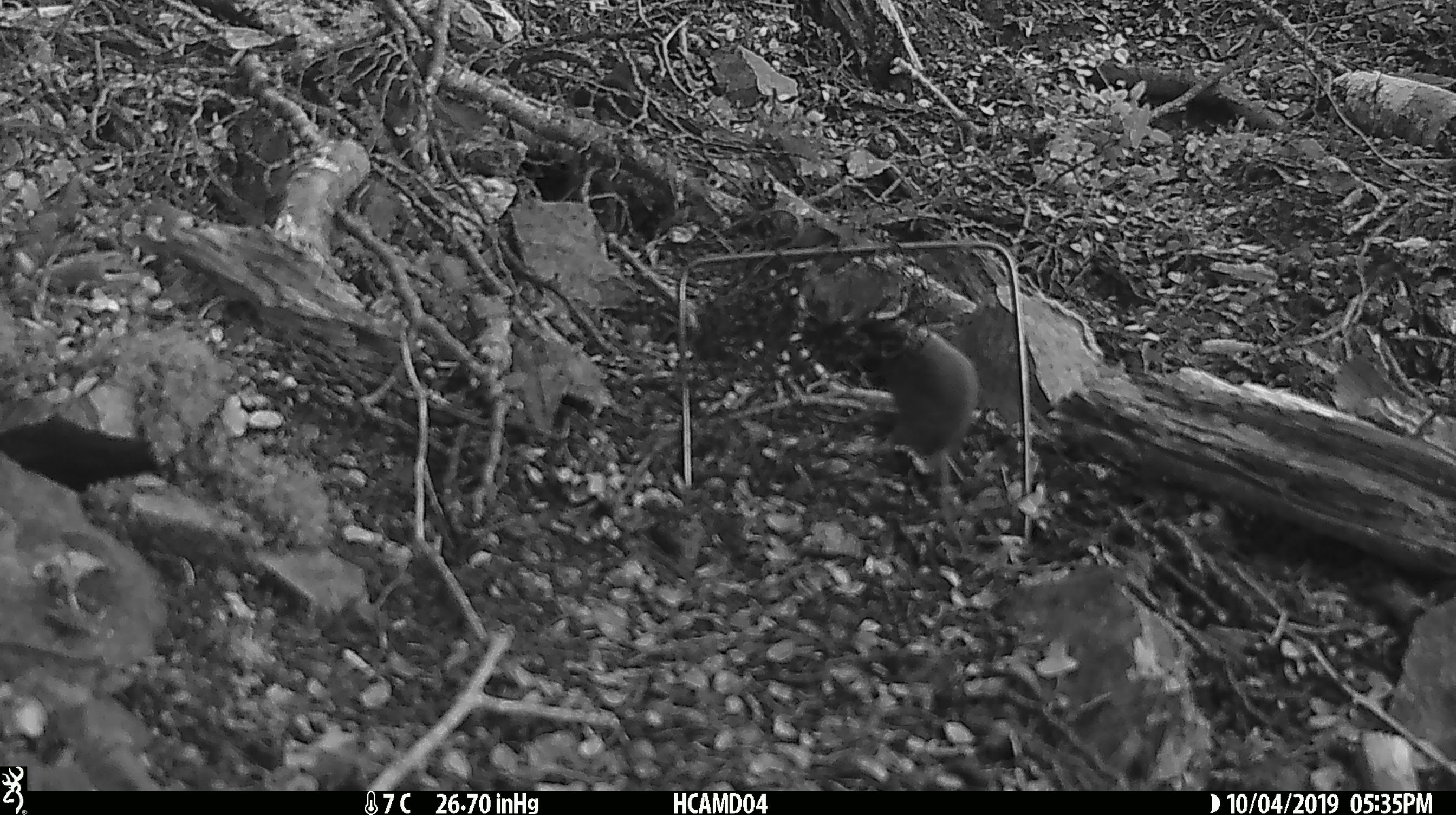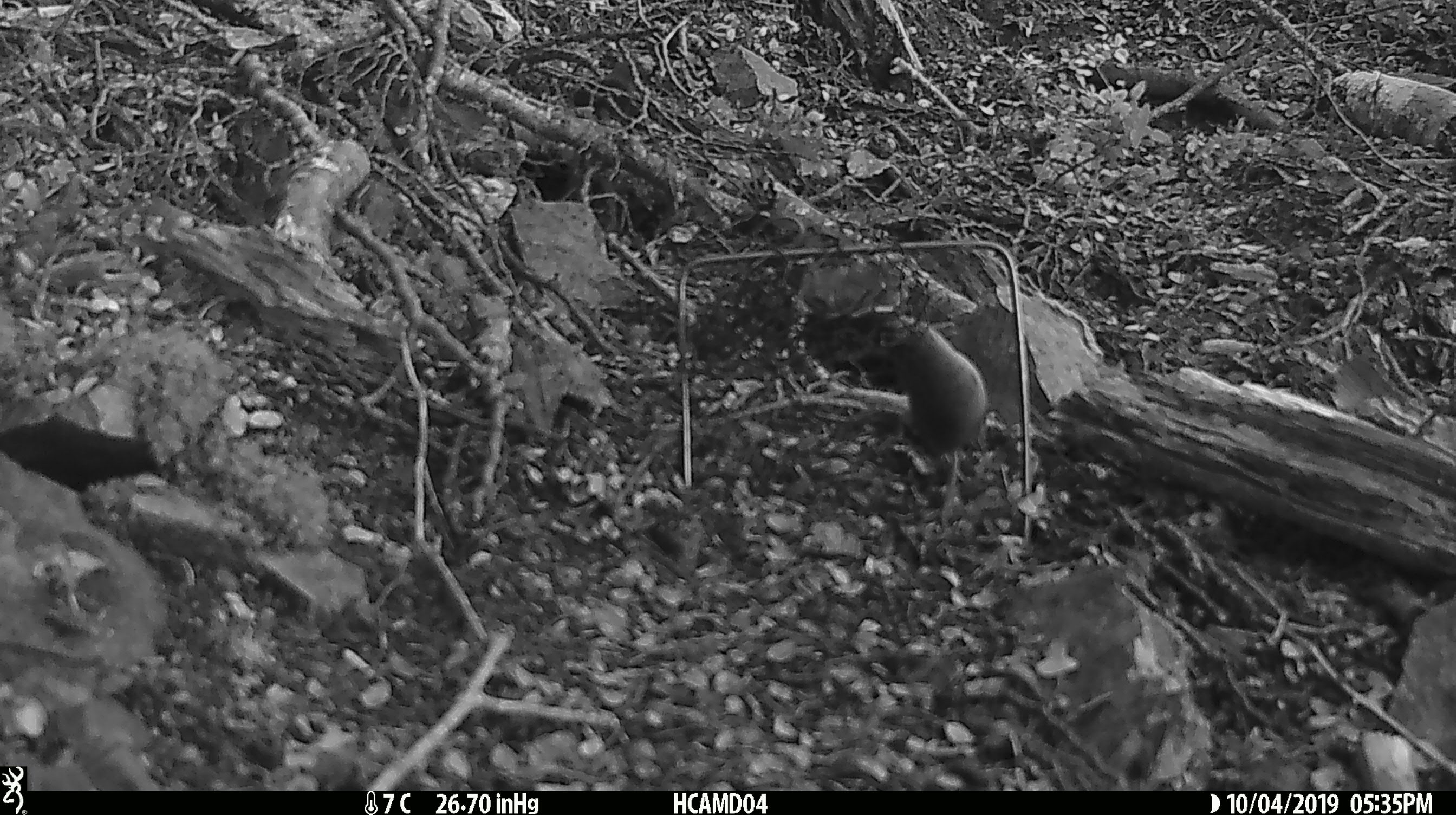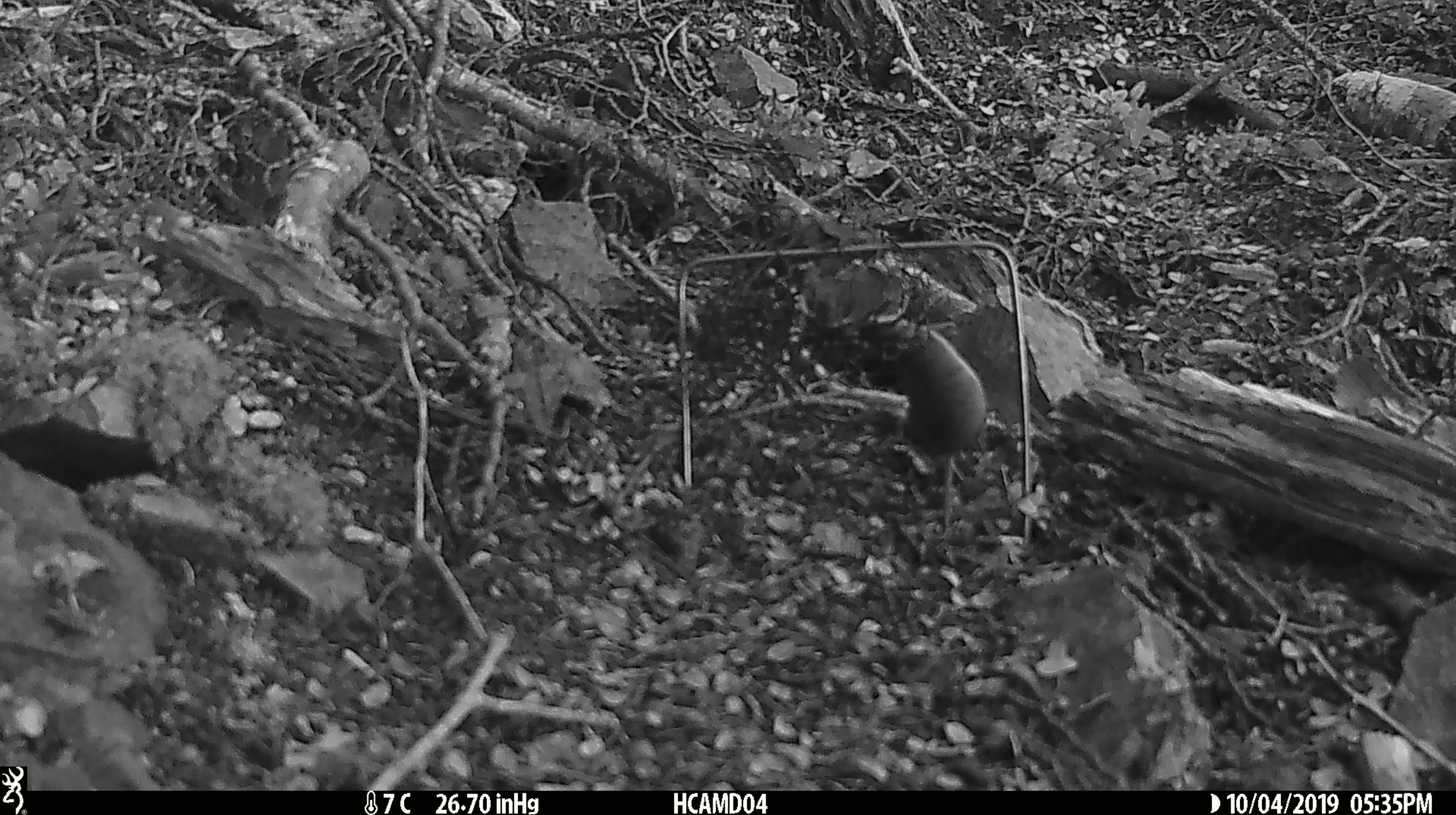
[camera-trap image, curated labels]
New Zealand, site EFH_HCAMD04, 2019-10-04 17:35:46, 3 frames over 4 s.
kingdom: Animalia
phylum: Chordata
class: Mammalia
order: Rodentia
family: Muridae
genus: Mus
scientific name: Mus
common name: mouse